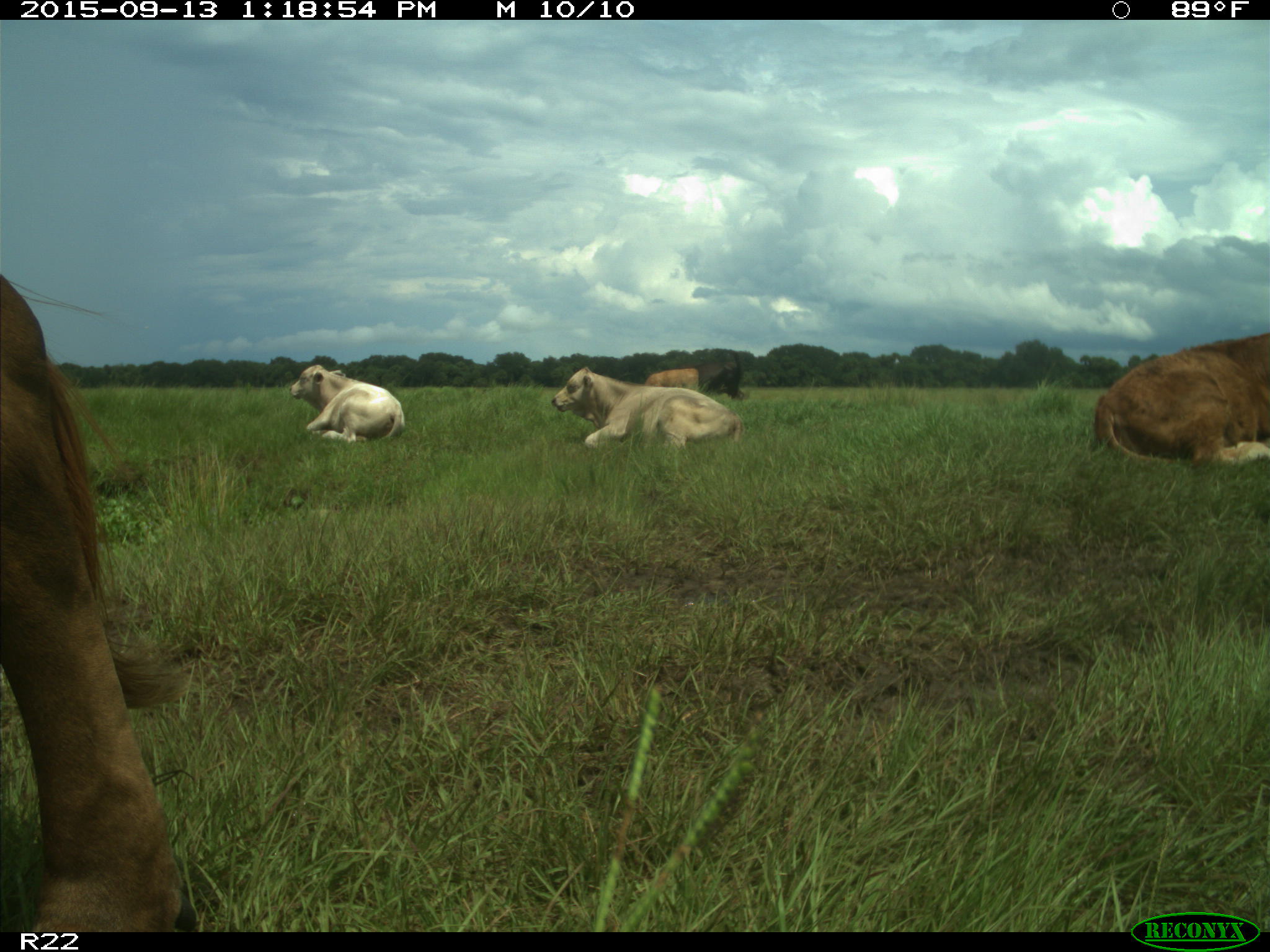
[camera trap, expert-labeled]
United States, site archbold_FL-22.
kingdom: Animalia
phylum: Chordata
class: Mammalia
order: Artiodactyla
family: Bovidae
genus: Bos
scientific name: Bos taurus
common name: domestic cow